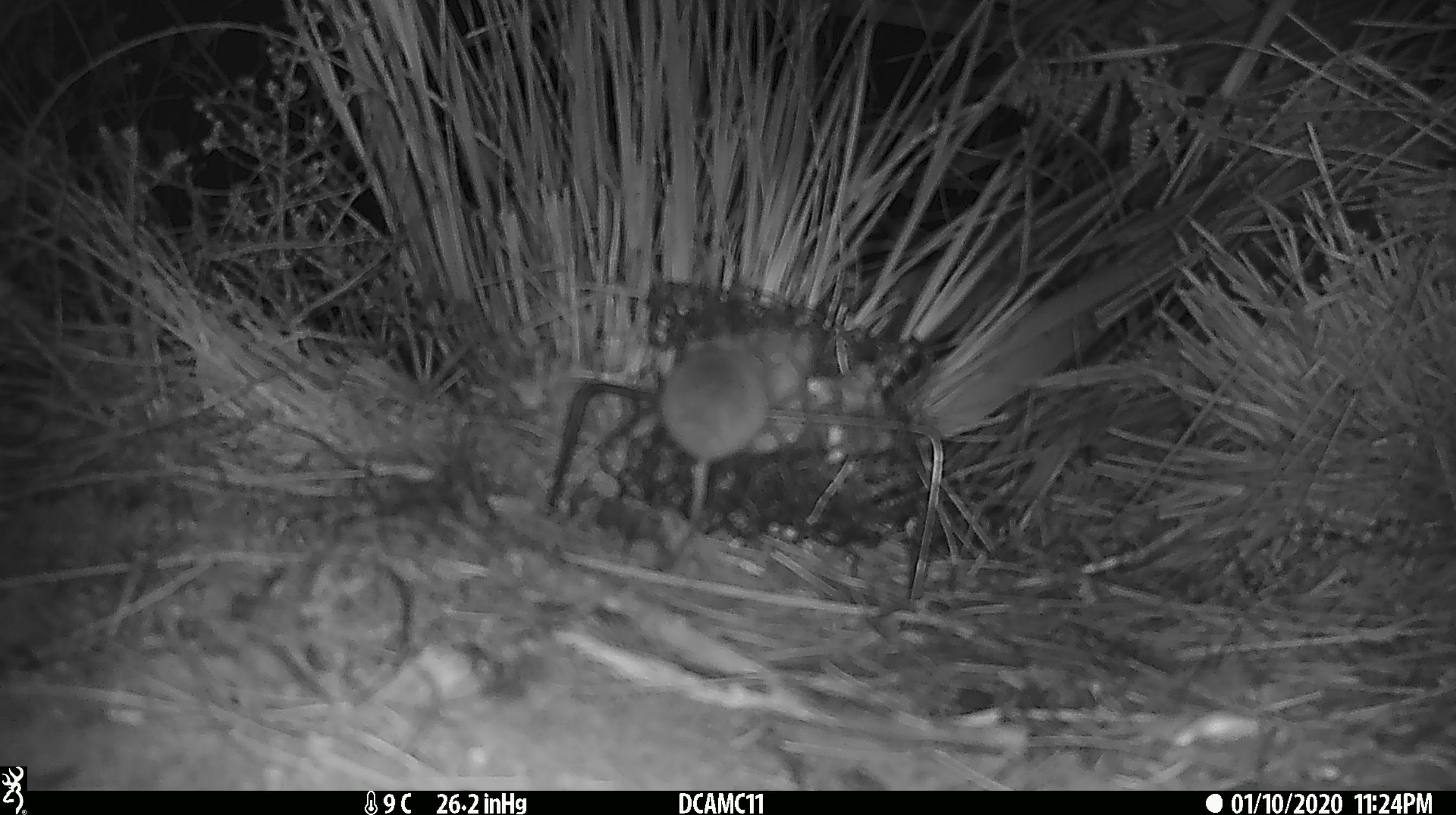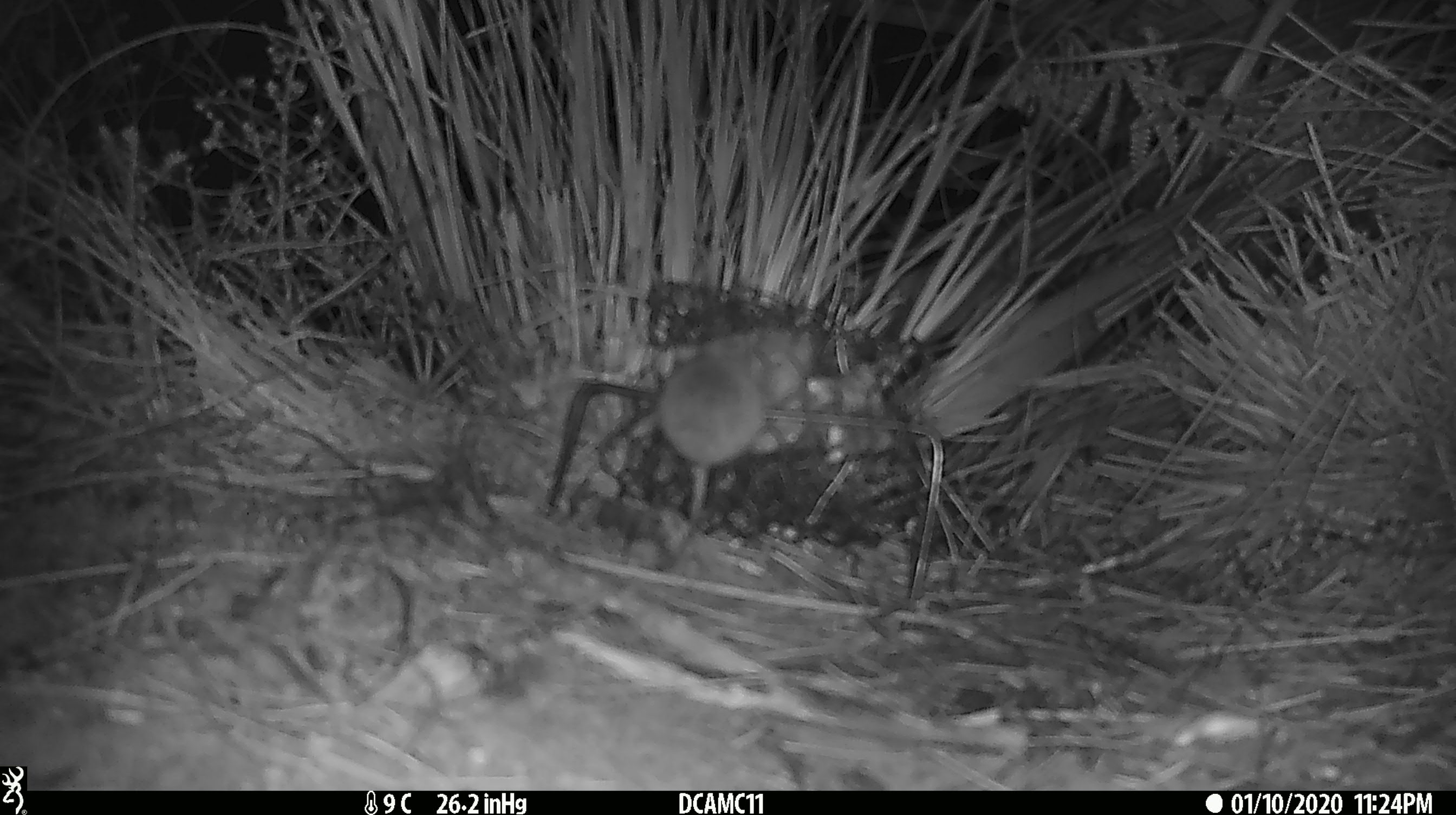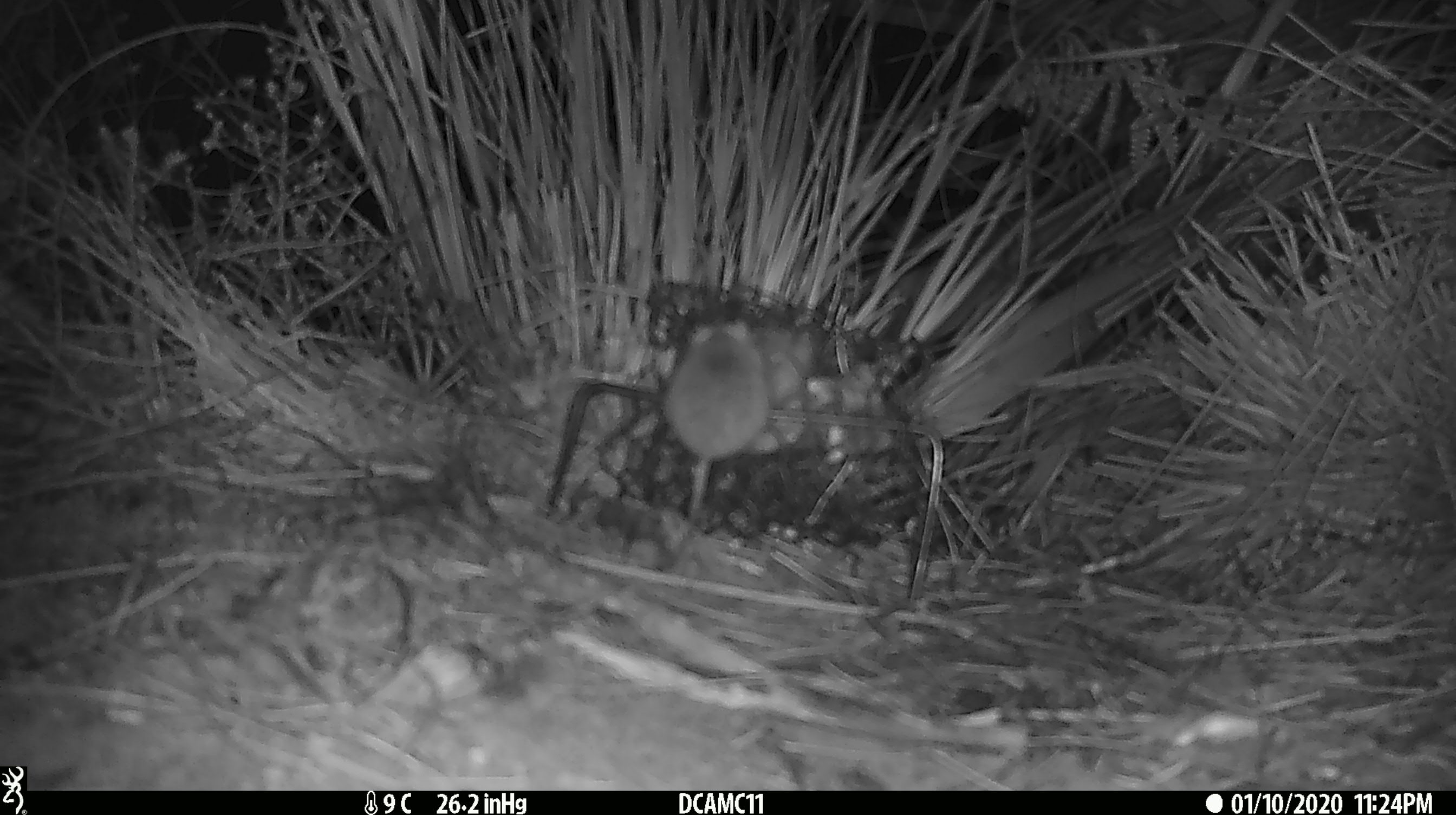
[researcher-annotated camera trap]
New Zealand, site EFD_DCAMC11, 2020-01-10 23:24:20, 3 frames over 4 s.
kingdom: Animalia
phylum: Chordata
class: Mammalia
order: Rodentia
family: Muridae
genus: Mus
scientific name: Mus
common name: mouse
Mouse (Mus).